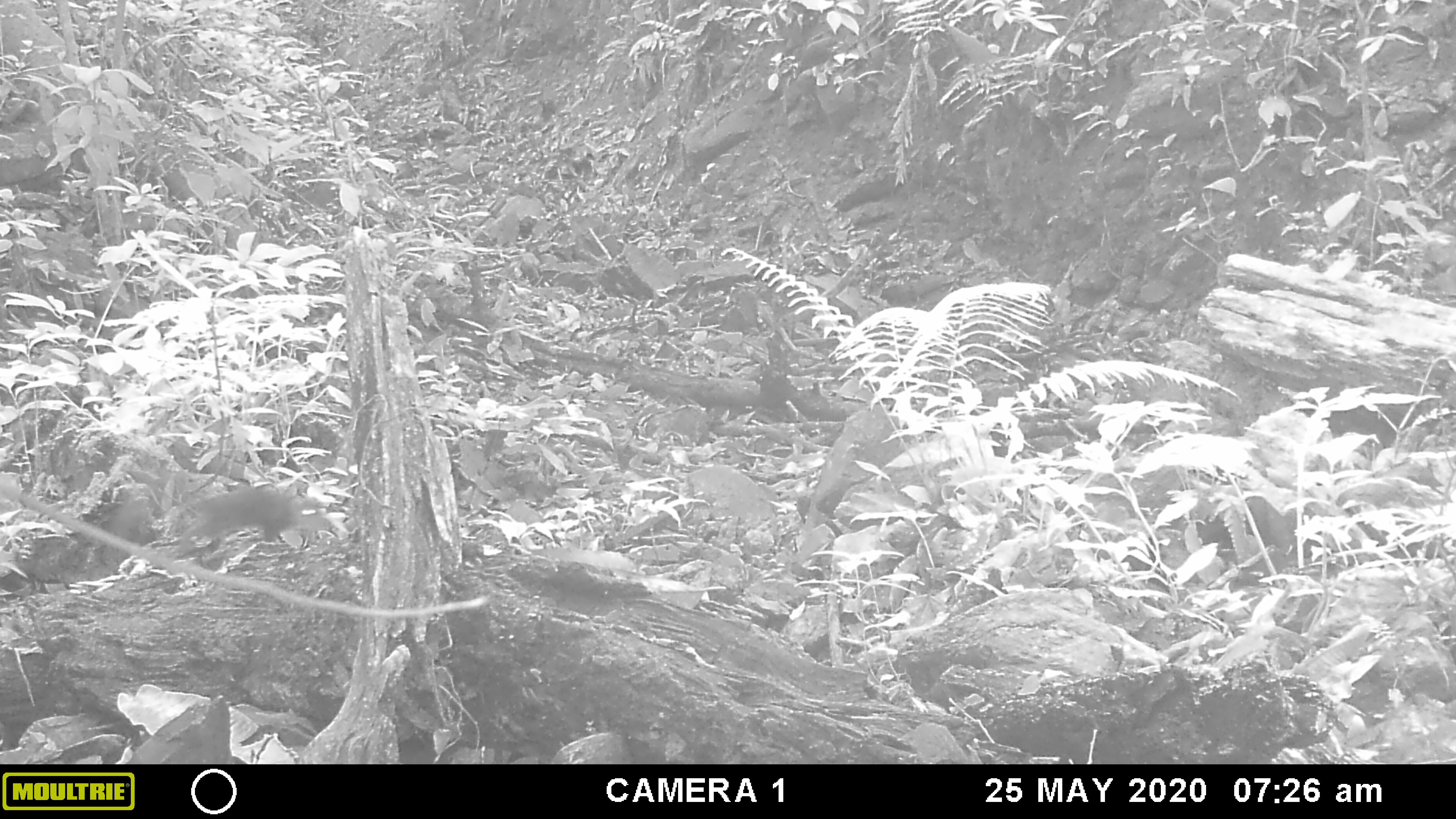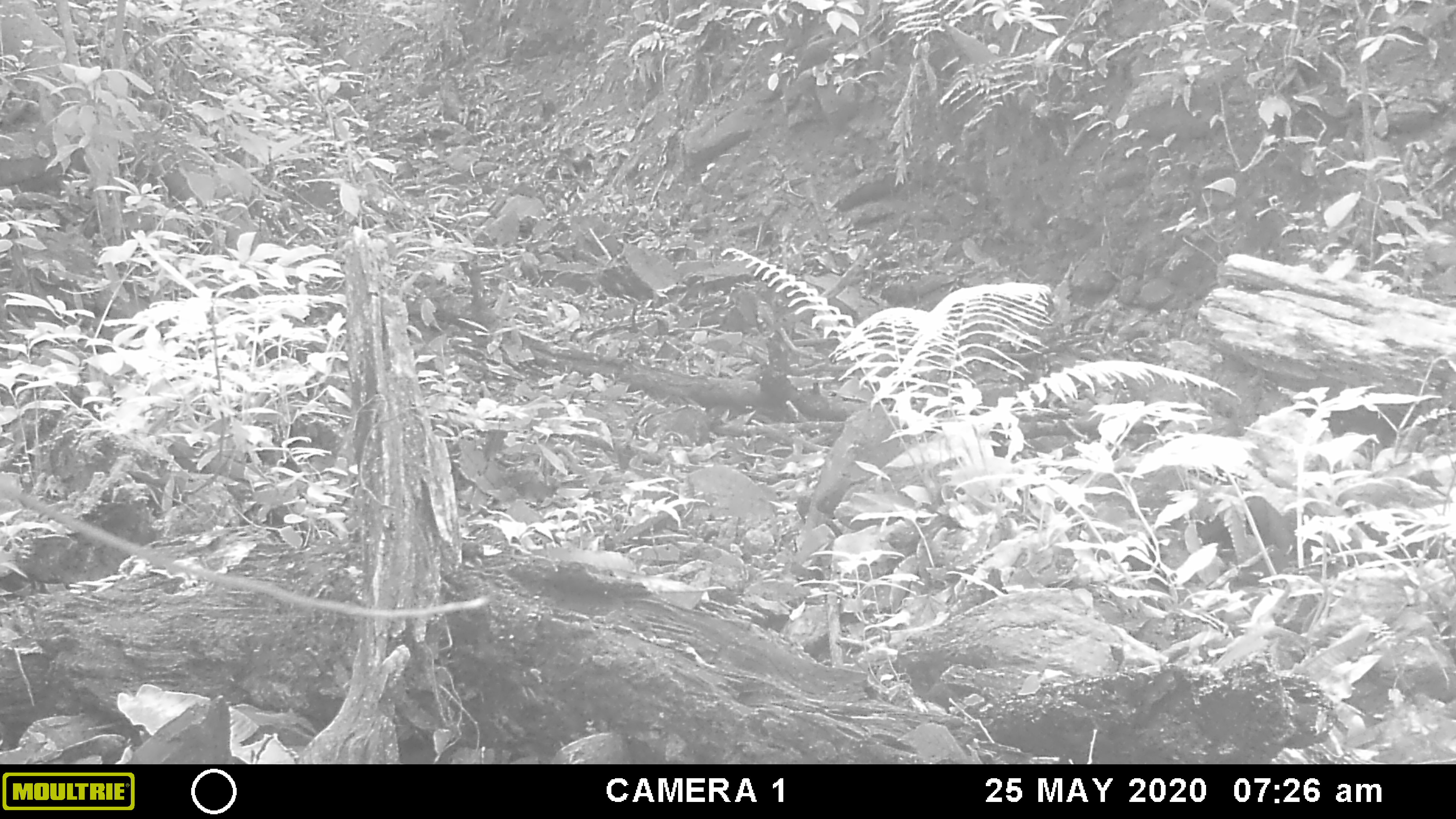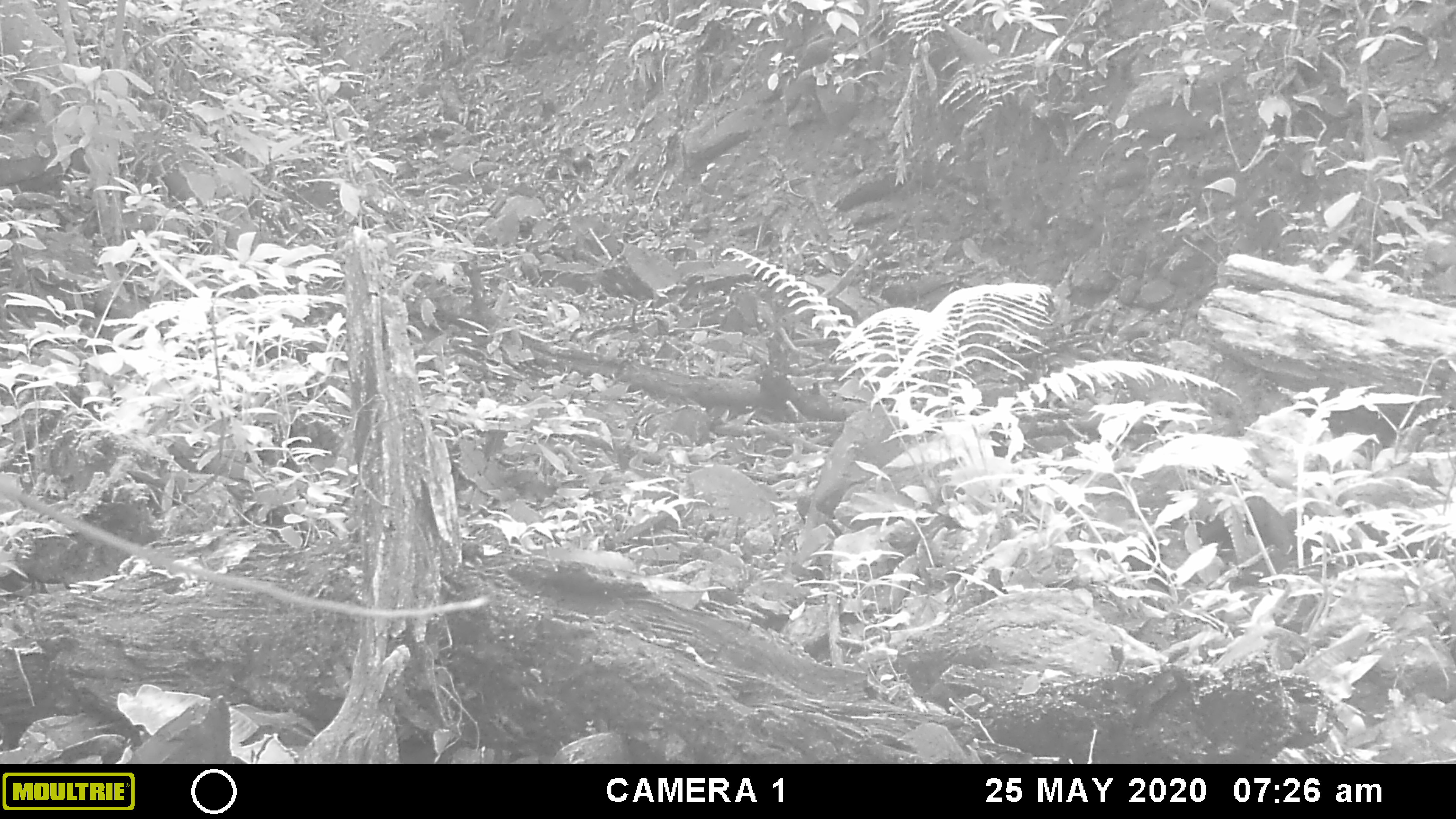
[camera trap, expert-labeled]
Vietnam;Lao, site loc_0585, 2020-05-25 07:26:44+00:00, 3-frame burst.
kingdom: Animalia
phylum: Chordata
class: Mammalia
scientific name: Mammalia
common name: mammal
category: unidentified small mammal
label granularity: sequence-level